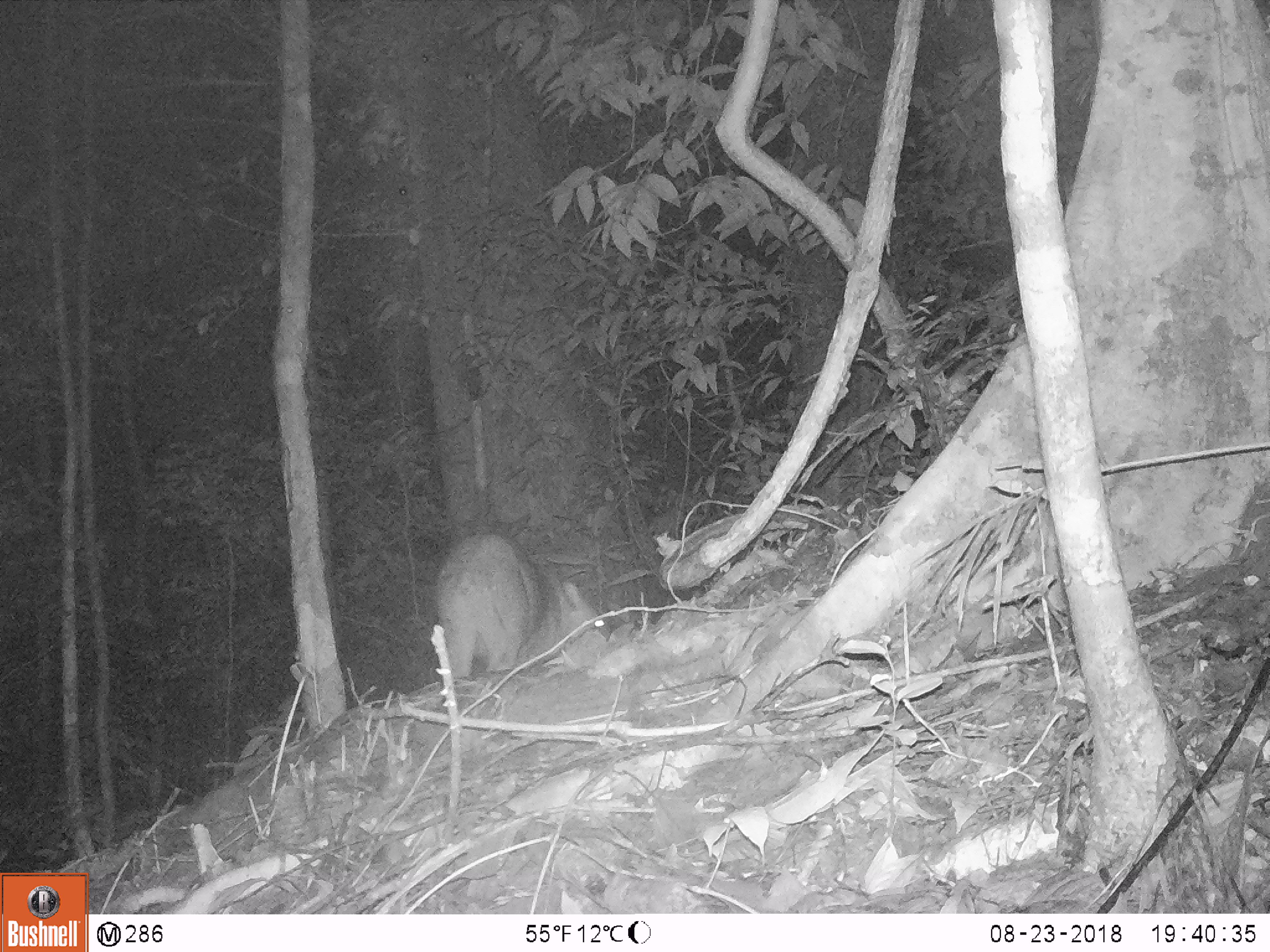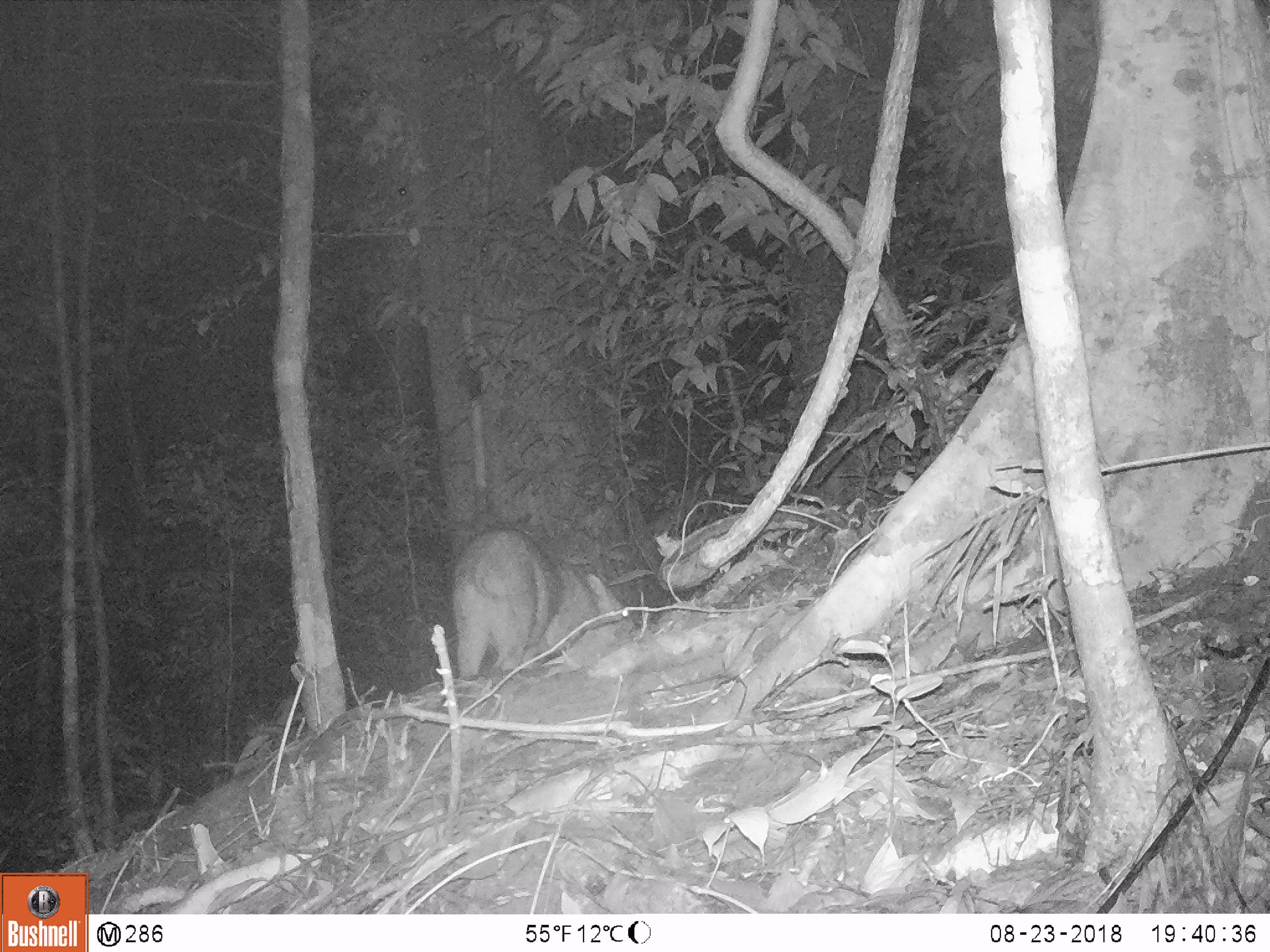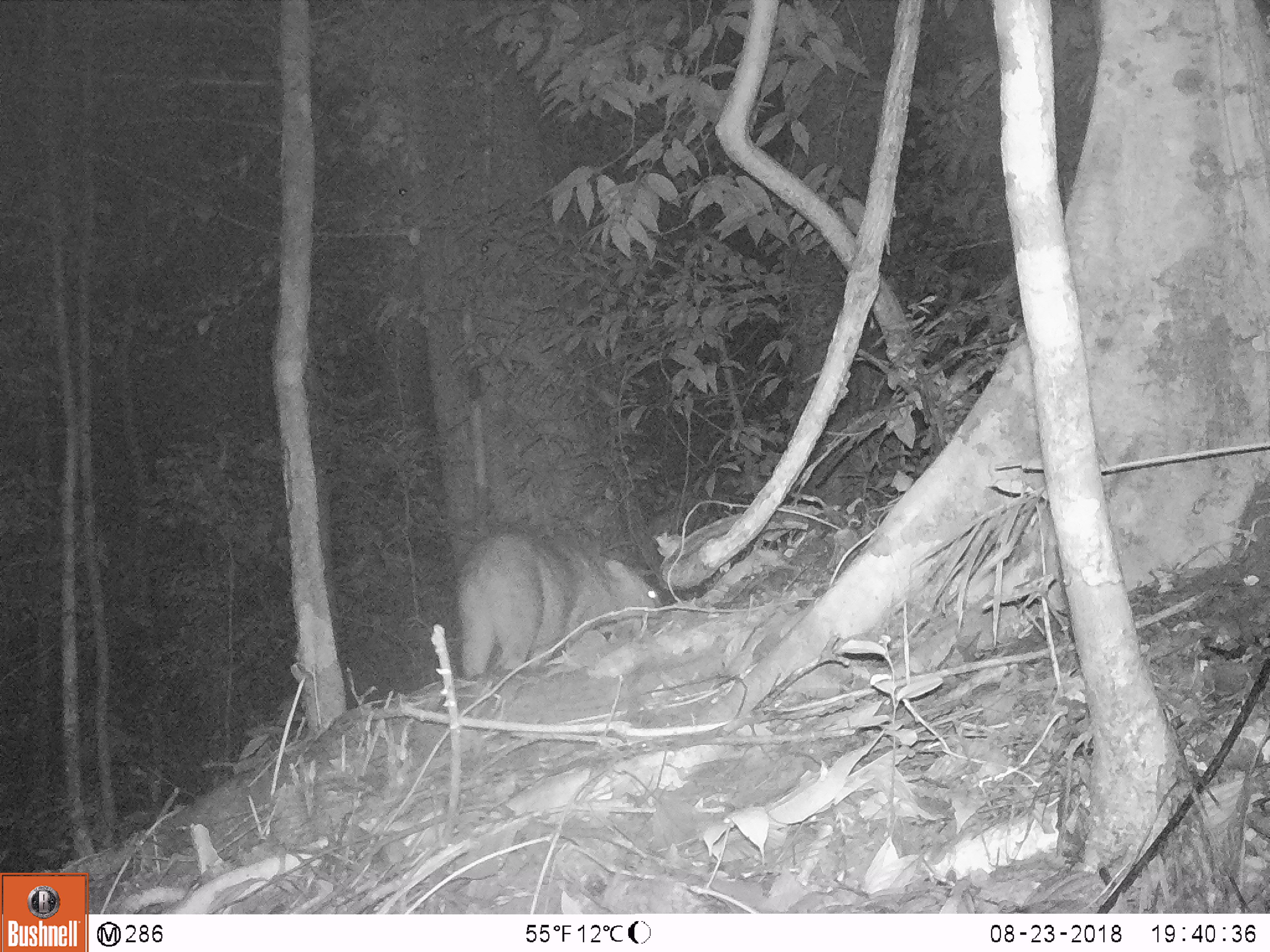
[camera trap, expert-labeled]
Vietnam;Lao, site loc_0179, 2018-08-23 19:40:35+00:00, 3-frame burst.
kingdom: Animalia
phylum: Chordata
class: Mammalia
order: Artiodactyla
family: Suidae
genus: Sus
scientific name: Sus scrofa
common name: eurasian wild pig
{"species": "eurasian wild pig (Sus scrofa)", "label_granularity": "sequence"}